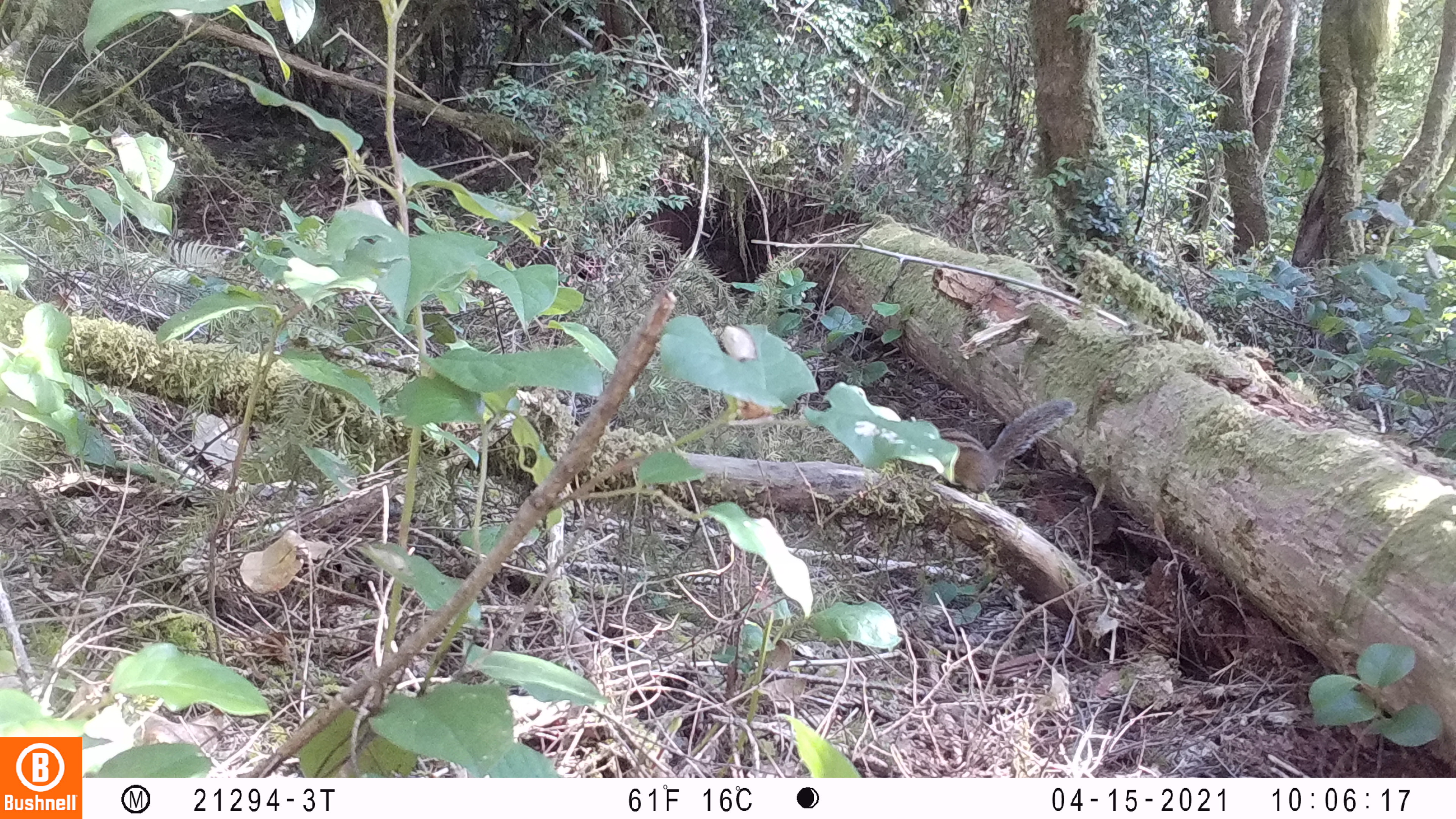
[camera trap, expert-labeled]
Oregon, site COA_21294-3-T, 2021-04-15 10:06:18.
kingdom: Animalia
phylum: Chordata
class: Mammalia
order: Rodentia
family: Sciuridae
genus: Neotamias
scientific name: Neotamias townsendii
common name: townsend's chipmunk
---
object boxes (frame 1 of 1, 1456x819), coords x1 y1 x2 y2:
townsend's chipmunk: 903 397 1080 491